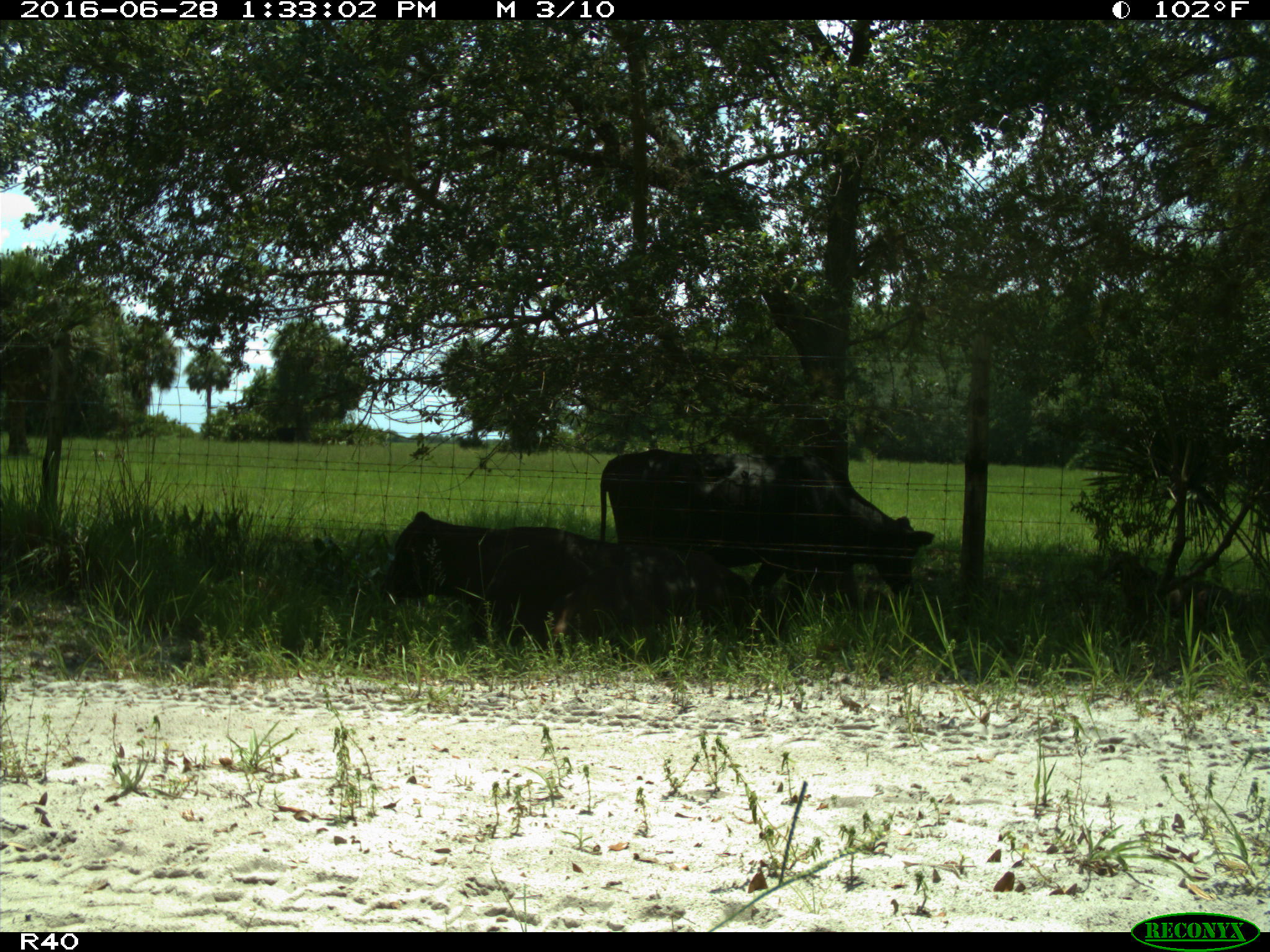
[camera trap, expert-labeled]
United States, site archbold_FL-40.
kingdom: Animalia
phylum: Chordata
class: Mammalia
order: Artiodactyla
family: Bovidae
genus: Bos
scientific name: Bos taurus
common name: domestic cow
Bos taurus (domestic cow).